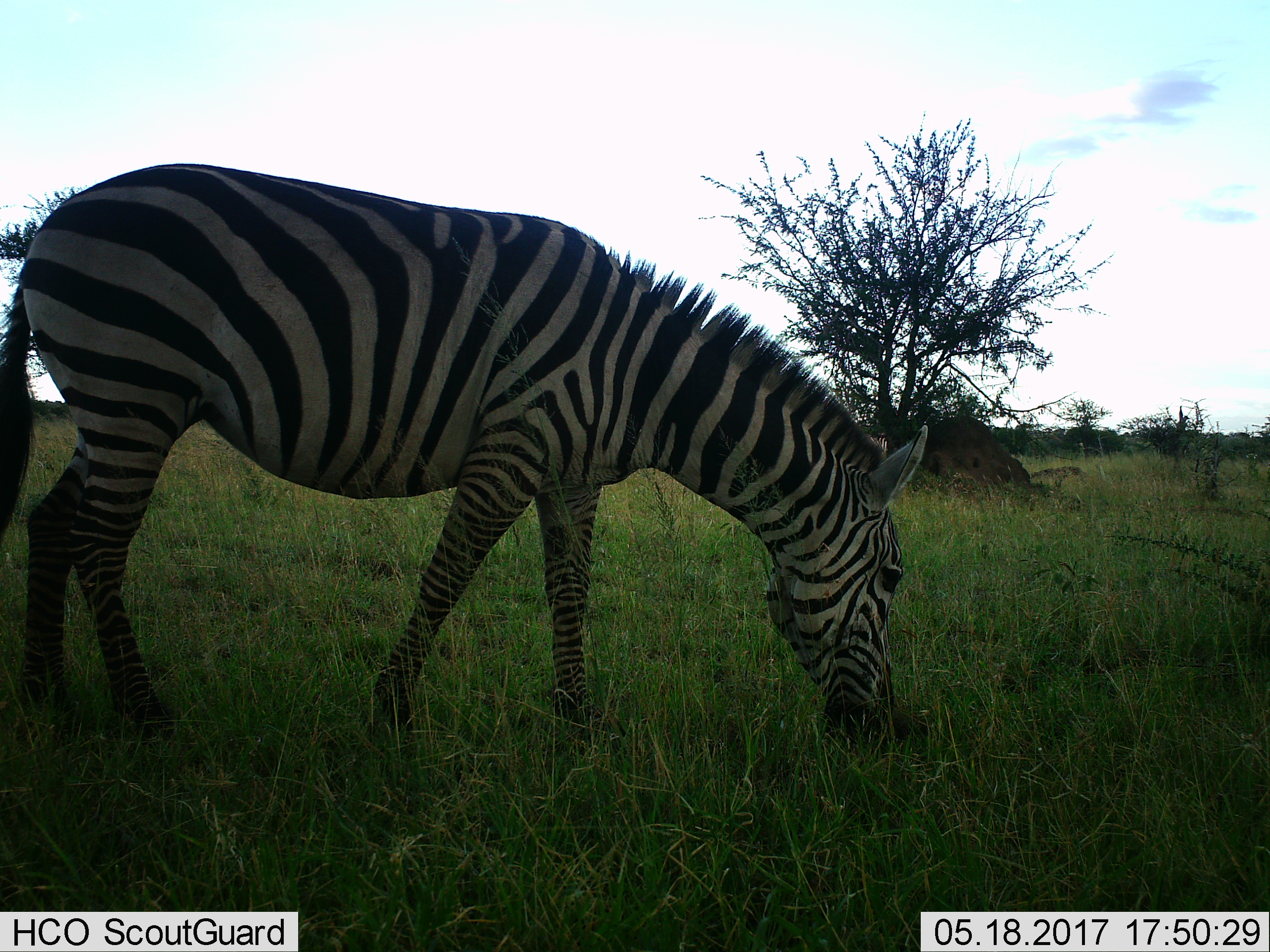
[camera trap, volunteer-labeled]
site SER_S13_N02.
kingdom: Animalia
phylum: Chordata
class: Mammalia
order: Perissodactyla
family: Equidae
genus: Equus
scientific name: Equus quagga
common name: plains zebra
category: zebraplains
Zebraplains (plains zebra) (Equus quagga), count 1. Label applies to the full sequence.